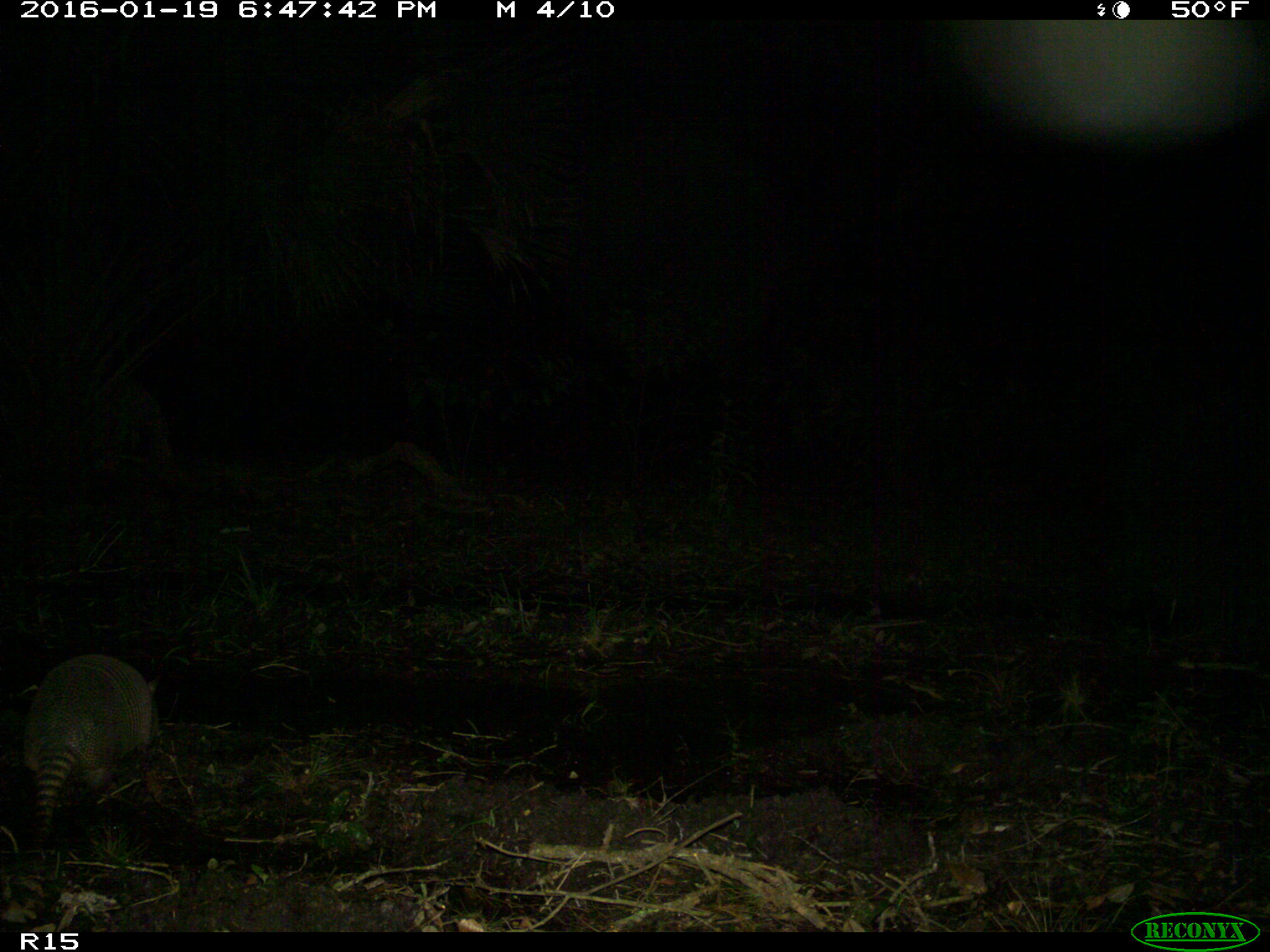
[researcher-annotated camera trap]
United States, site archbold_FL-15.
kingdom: Animalia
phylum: Chordata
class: Mammalia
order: Cingulata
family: Dasypodidae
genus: Dasypus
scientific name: Dasypus novemcinctus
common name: nine-banded armadillo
Dasypus novemcinctus (nine-banded armadillo).